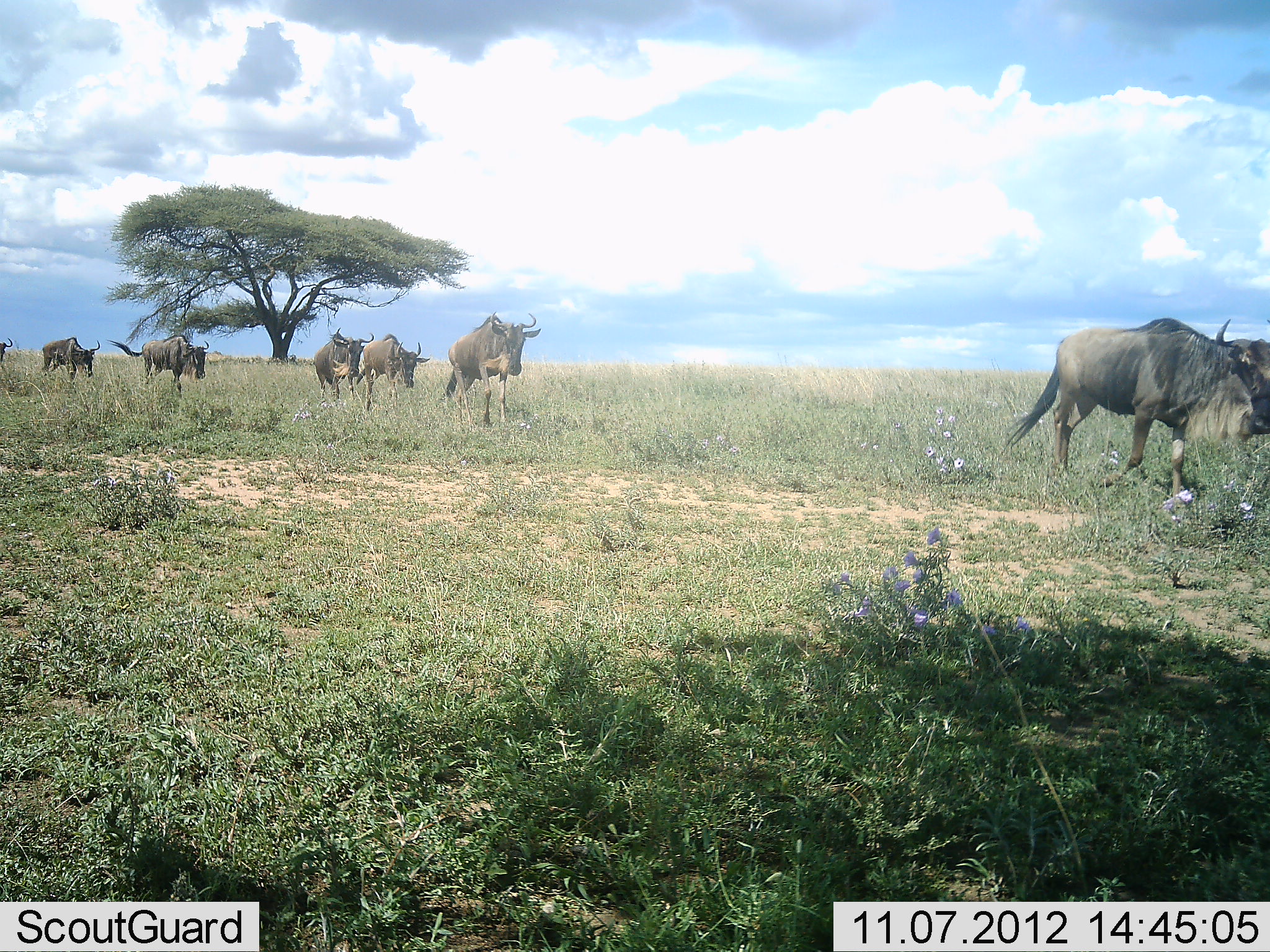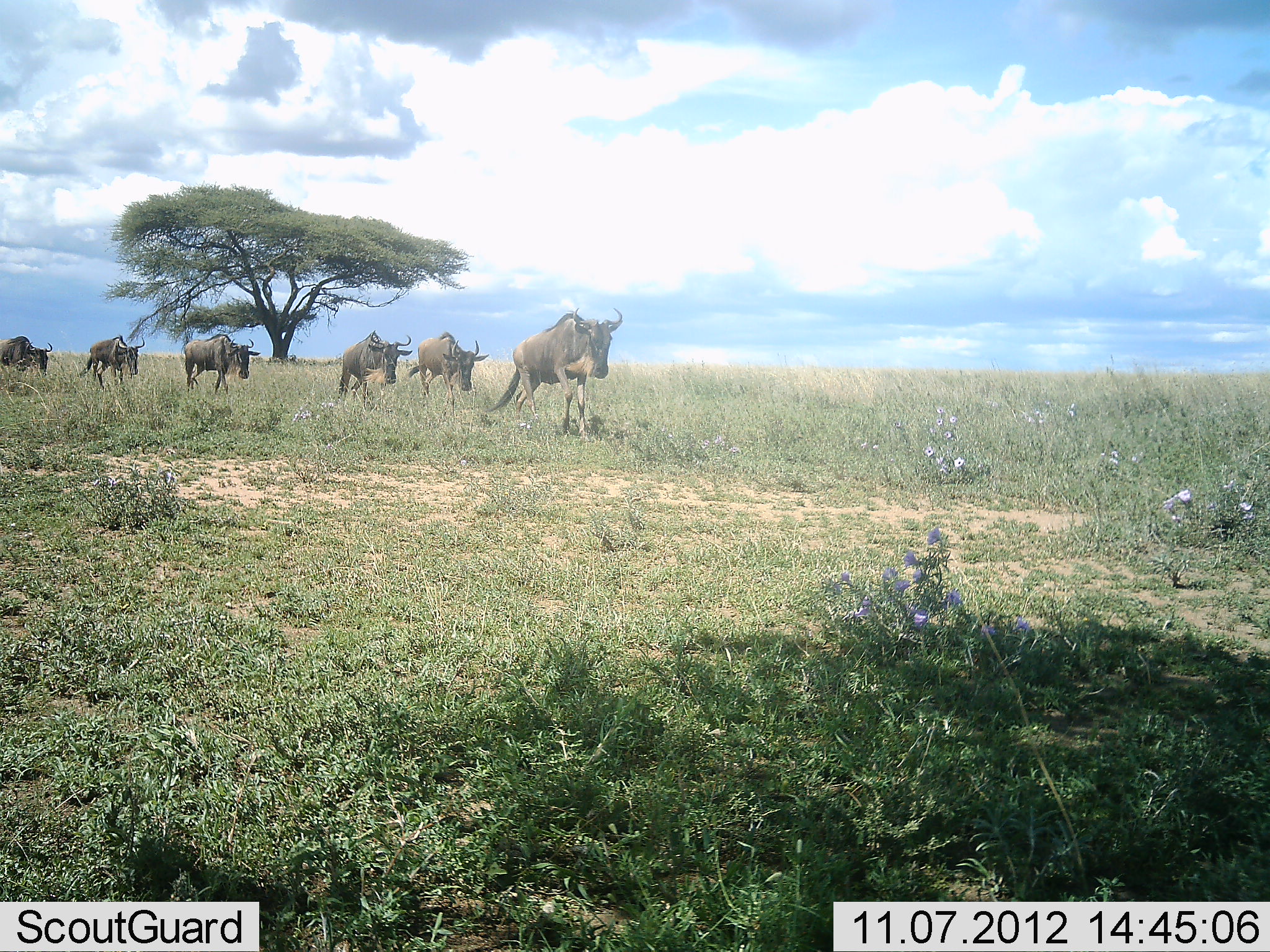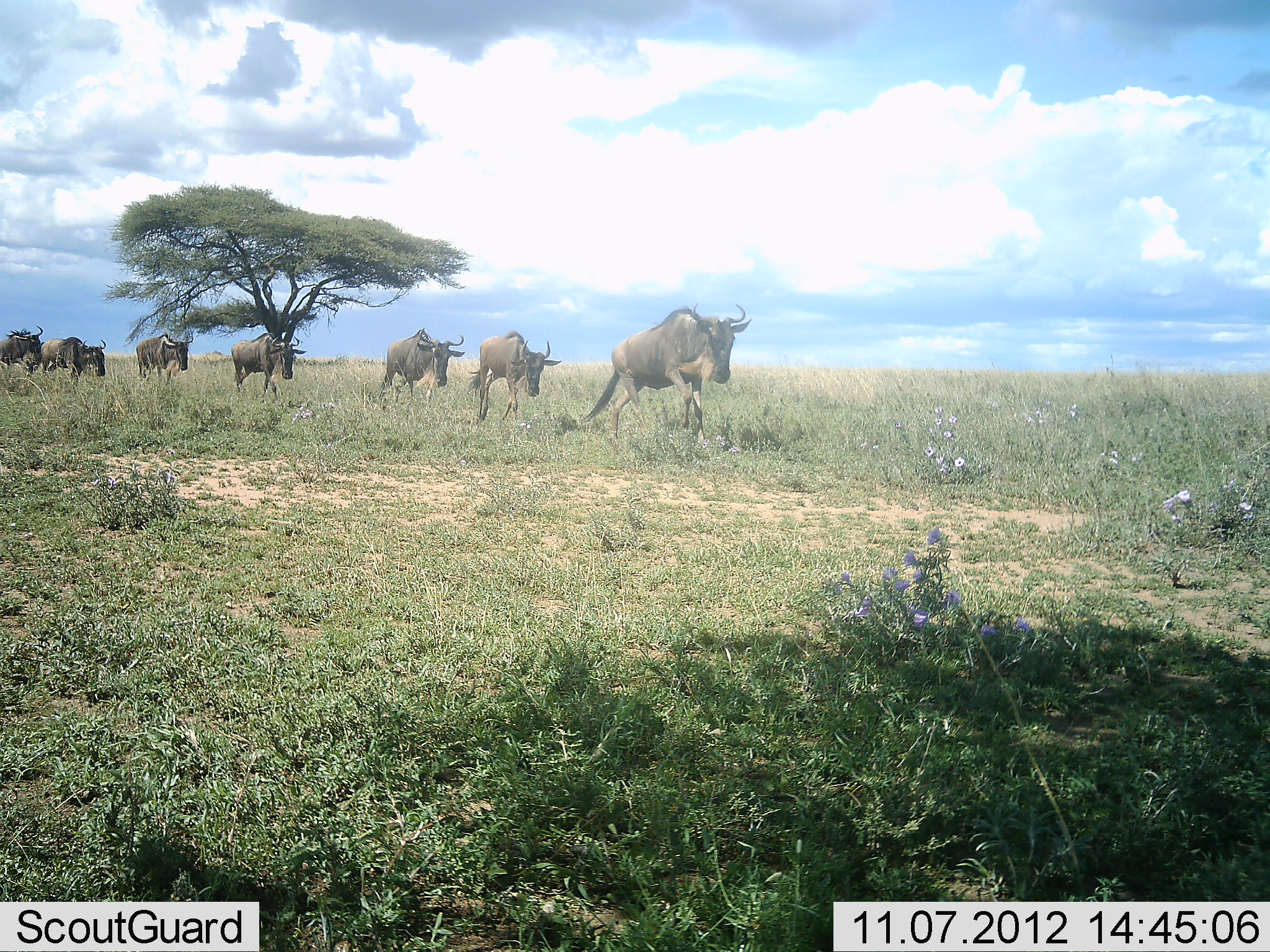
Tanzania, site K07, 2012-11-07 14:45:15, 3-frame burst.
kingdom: Animalia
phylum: Chordata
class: Mammalia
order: Artiodactyla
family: Bovidae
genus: Connochaetes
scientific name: Connochaetes taurinus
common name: blue wildebeest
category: wildebeest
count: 8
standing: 20%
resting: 0%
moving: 100%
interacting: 0%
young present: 0%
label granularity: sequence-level